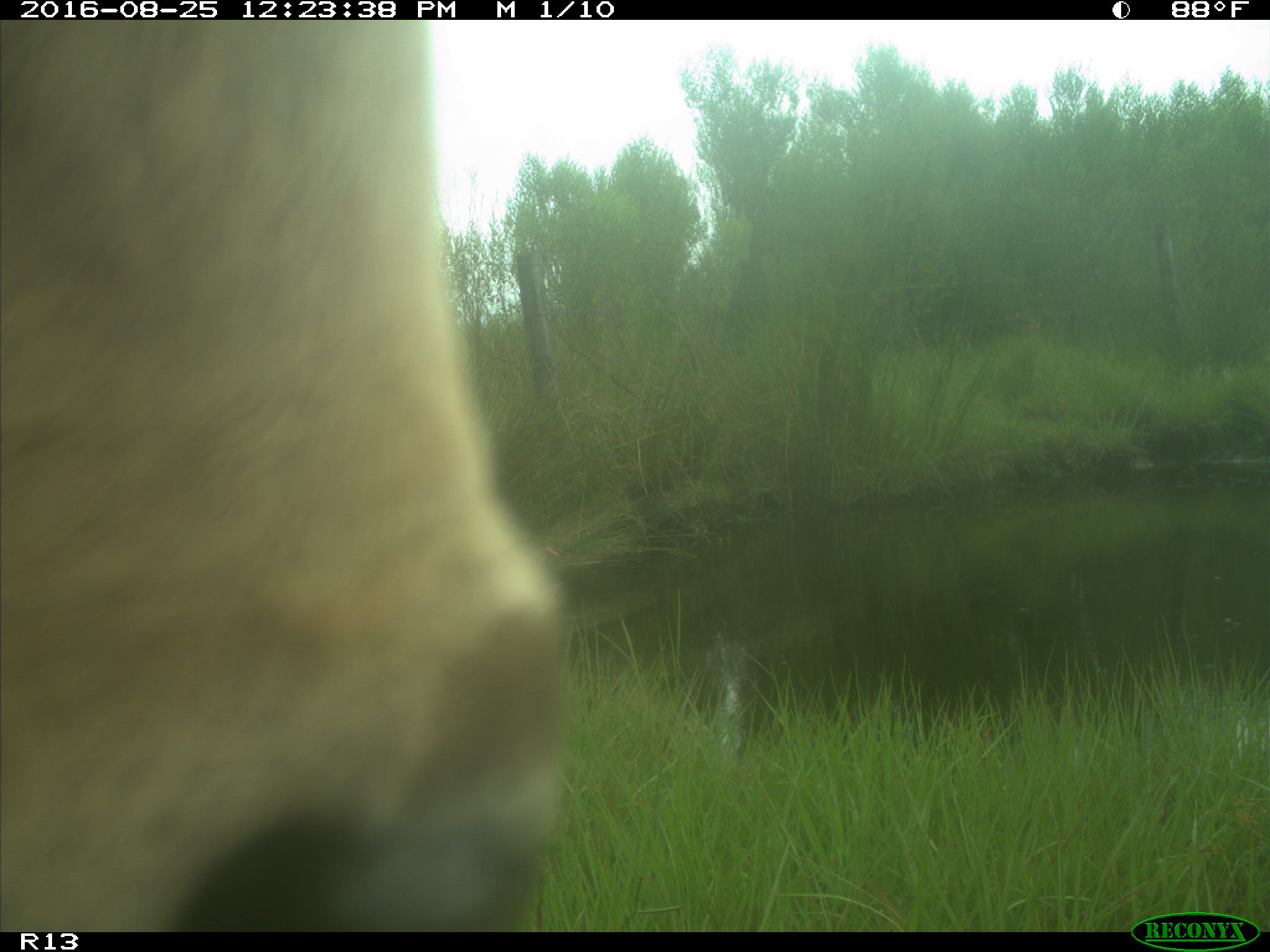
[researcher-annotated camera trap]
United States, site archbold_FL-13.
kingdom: Animalia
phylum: Chordata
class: Mammalia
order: Artiodactyla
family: Bovidae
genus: Bos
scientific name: Bos taurus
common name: domestic cow